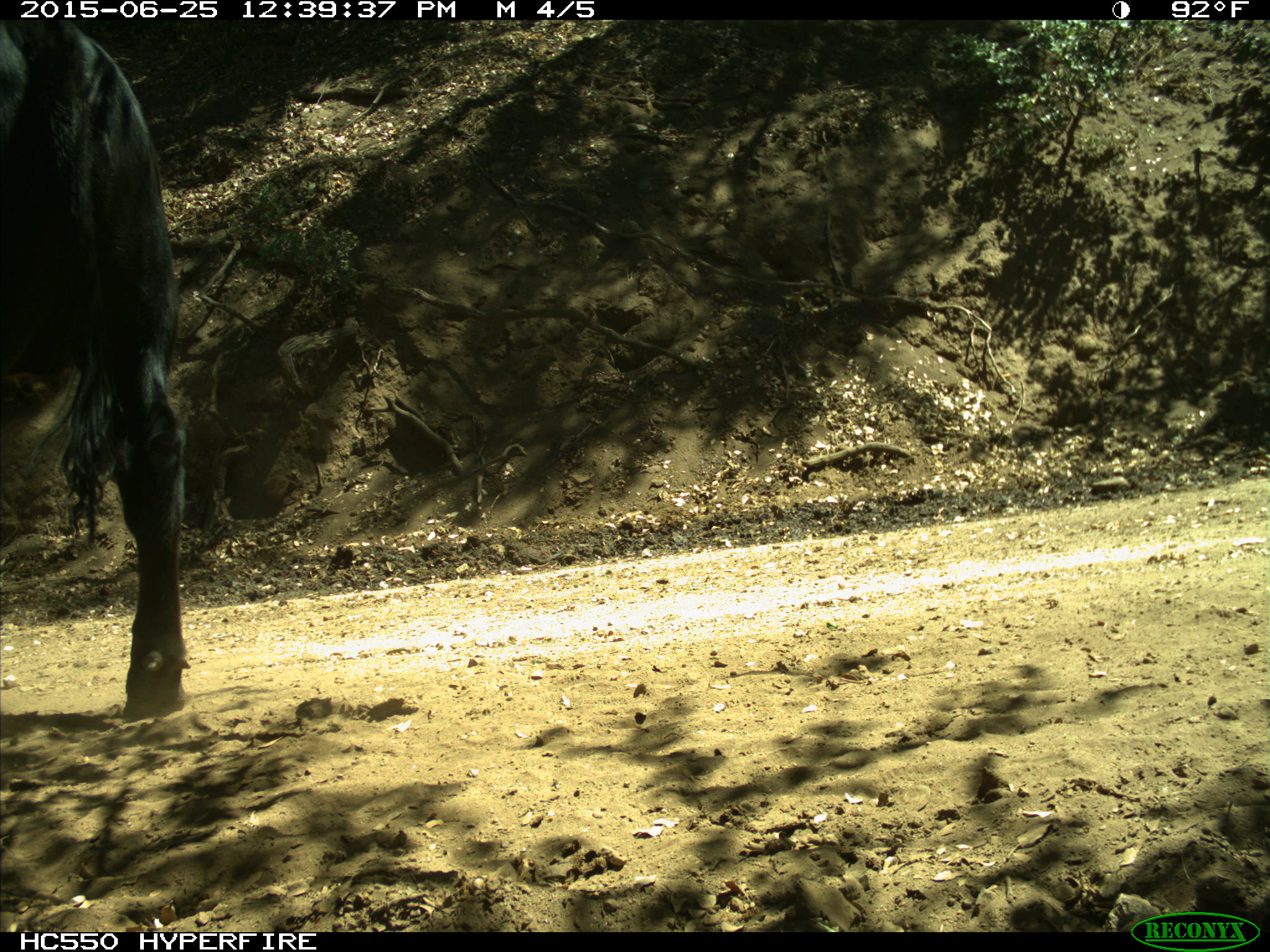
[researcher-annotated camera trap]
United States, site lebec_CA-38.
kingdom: Animalia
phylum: Chordata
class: Mammalia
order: Artiodactyla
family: Bovidae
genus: Bos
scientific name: Bos taurus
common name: domestic cow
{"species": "Bos taurus (domestic cow)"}